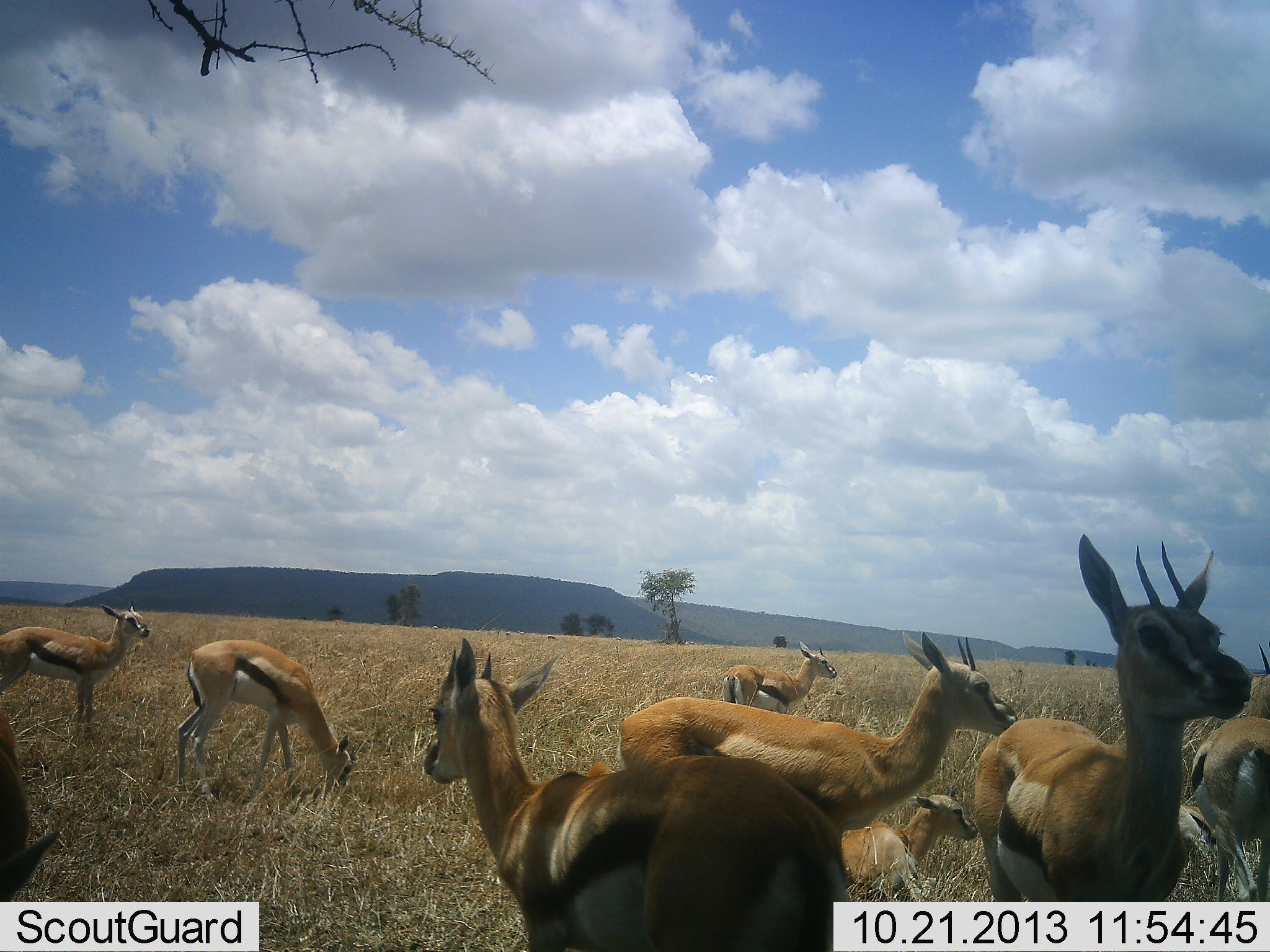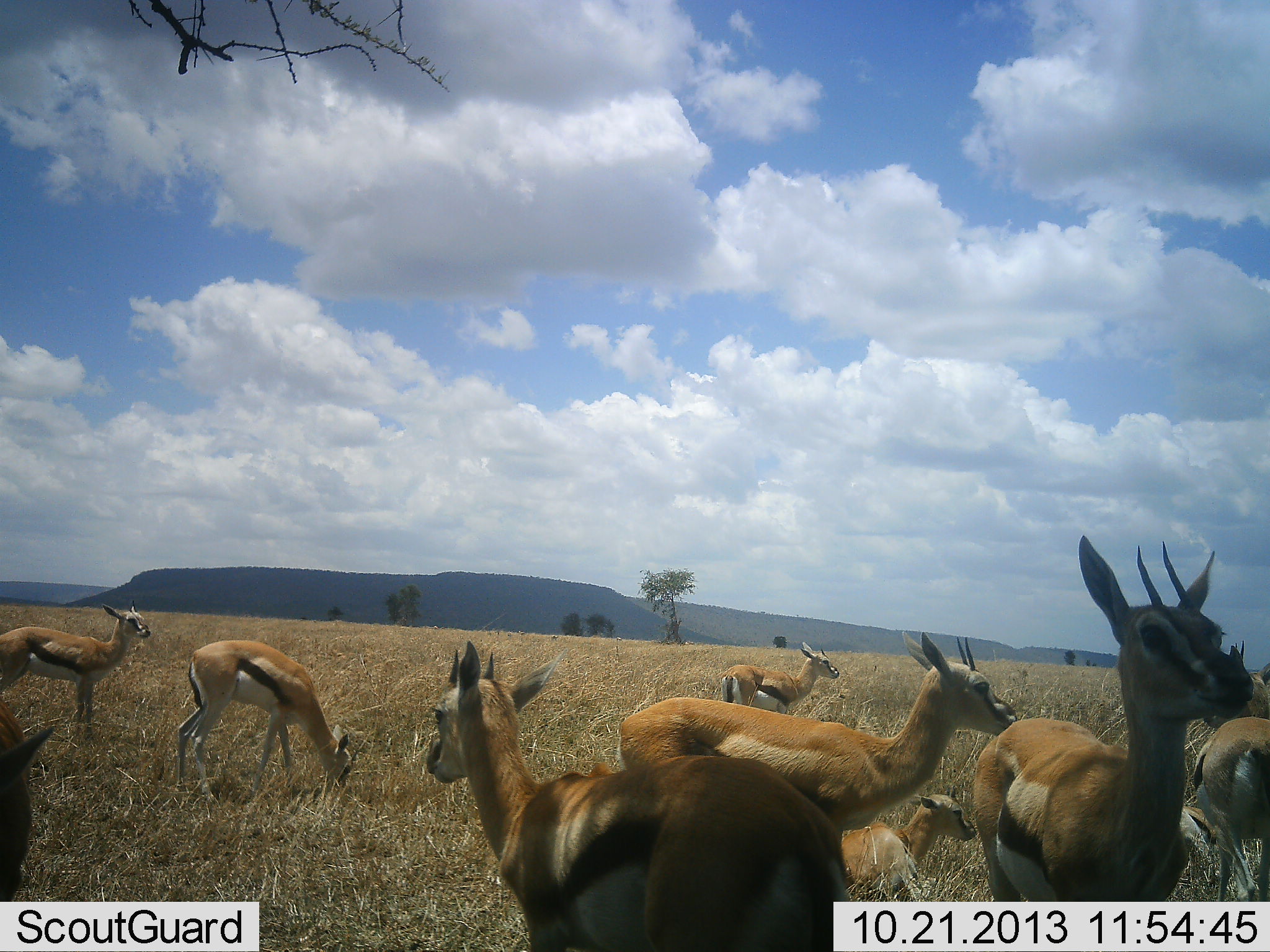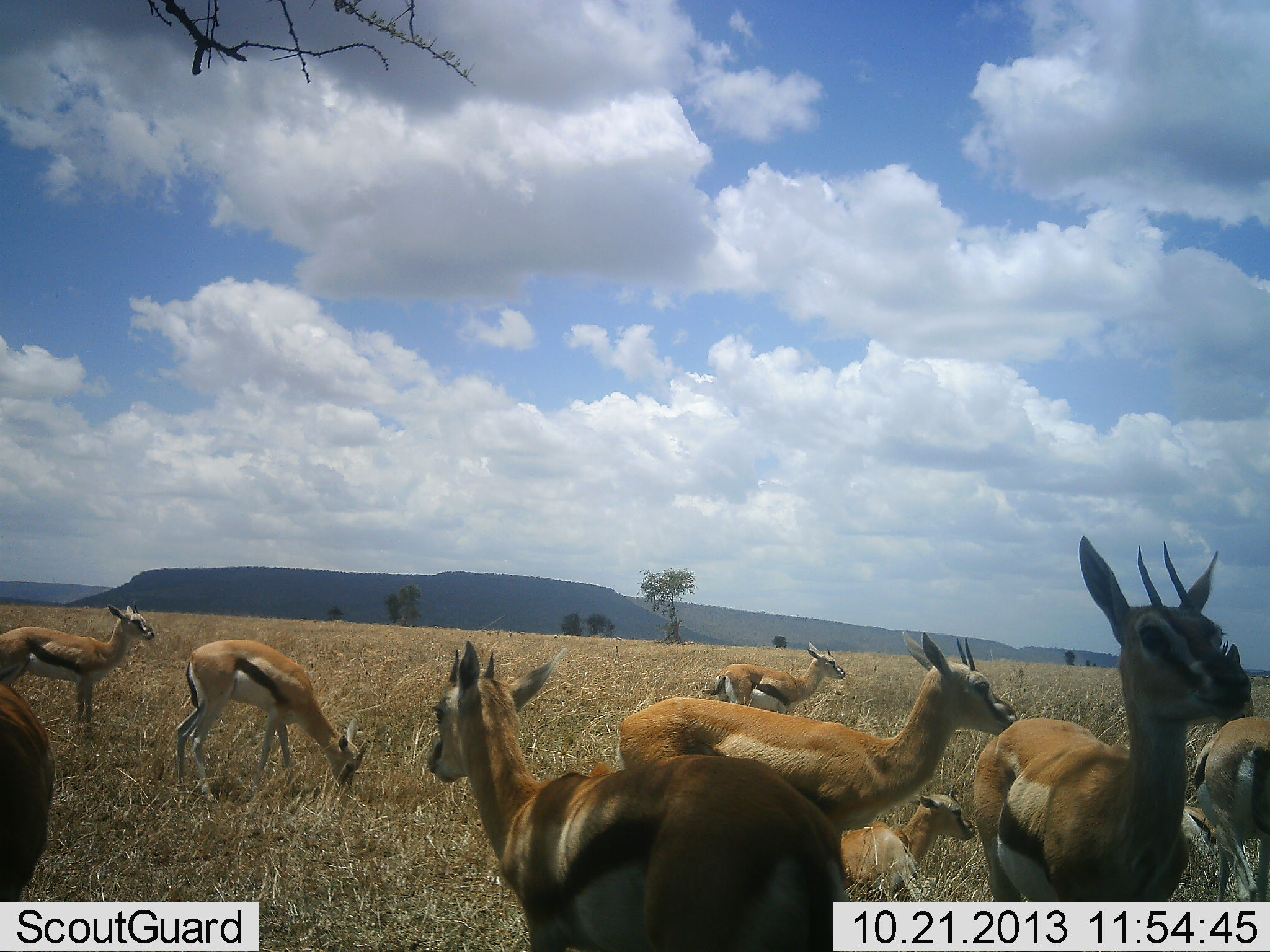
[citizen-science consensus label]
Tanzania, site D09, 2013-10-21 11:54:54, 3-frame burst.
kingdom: Animalia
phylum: Chordata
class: Mammalia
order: Artiodactyla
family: Bovidae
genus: Eudorcas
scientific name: Eudorcas thomsonii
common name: thomson's gazelle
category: gazellethomsons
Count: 10.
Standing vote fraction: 90%.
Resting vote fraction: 40%.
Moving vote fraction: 0%.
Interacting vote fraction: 0%.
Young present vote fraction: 50%.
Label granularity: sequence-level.